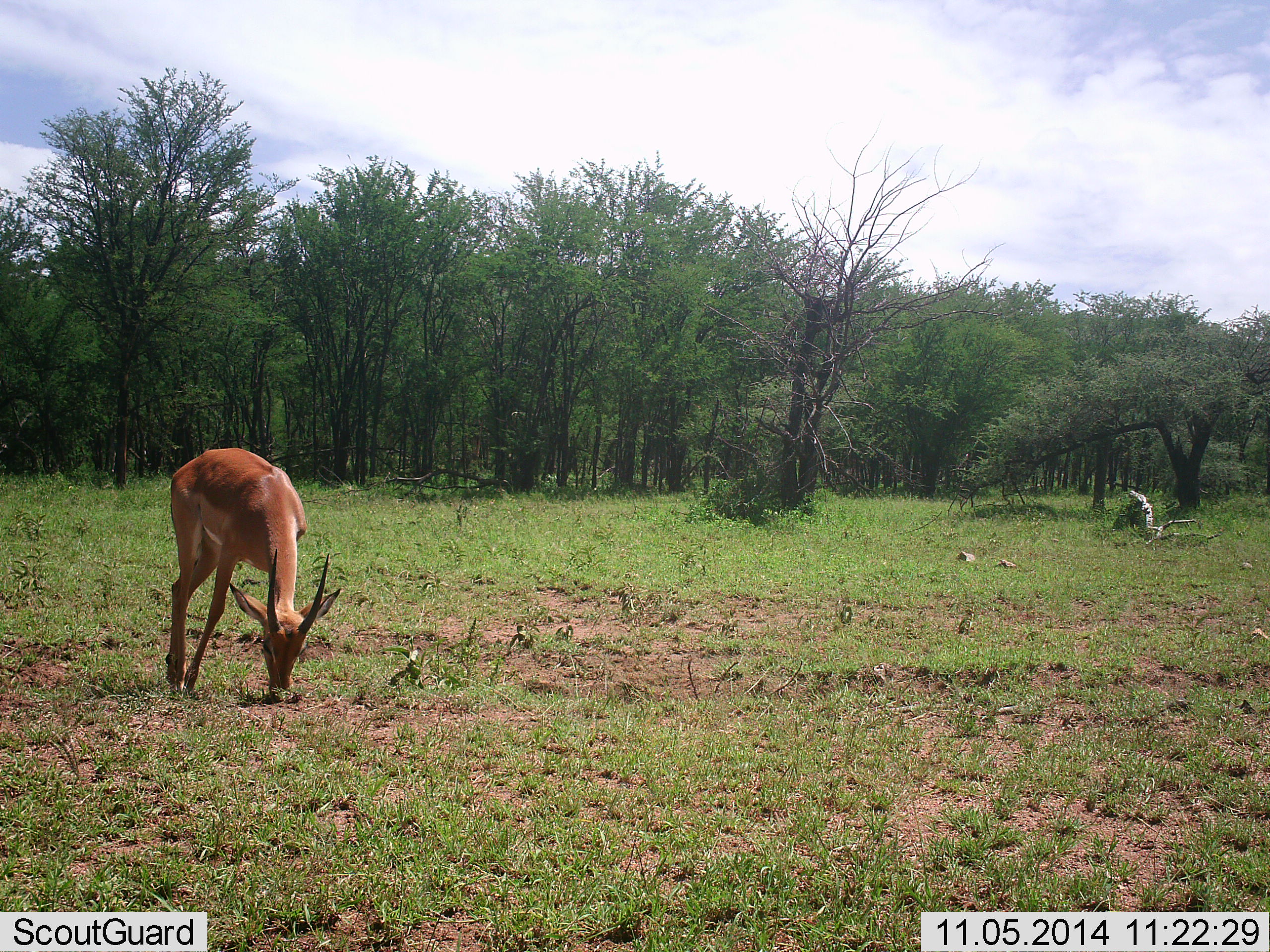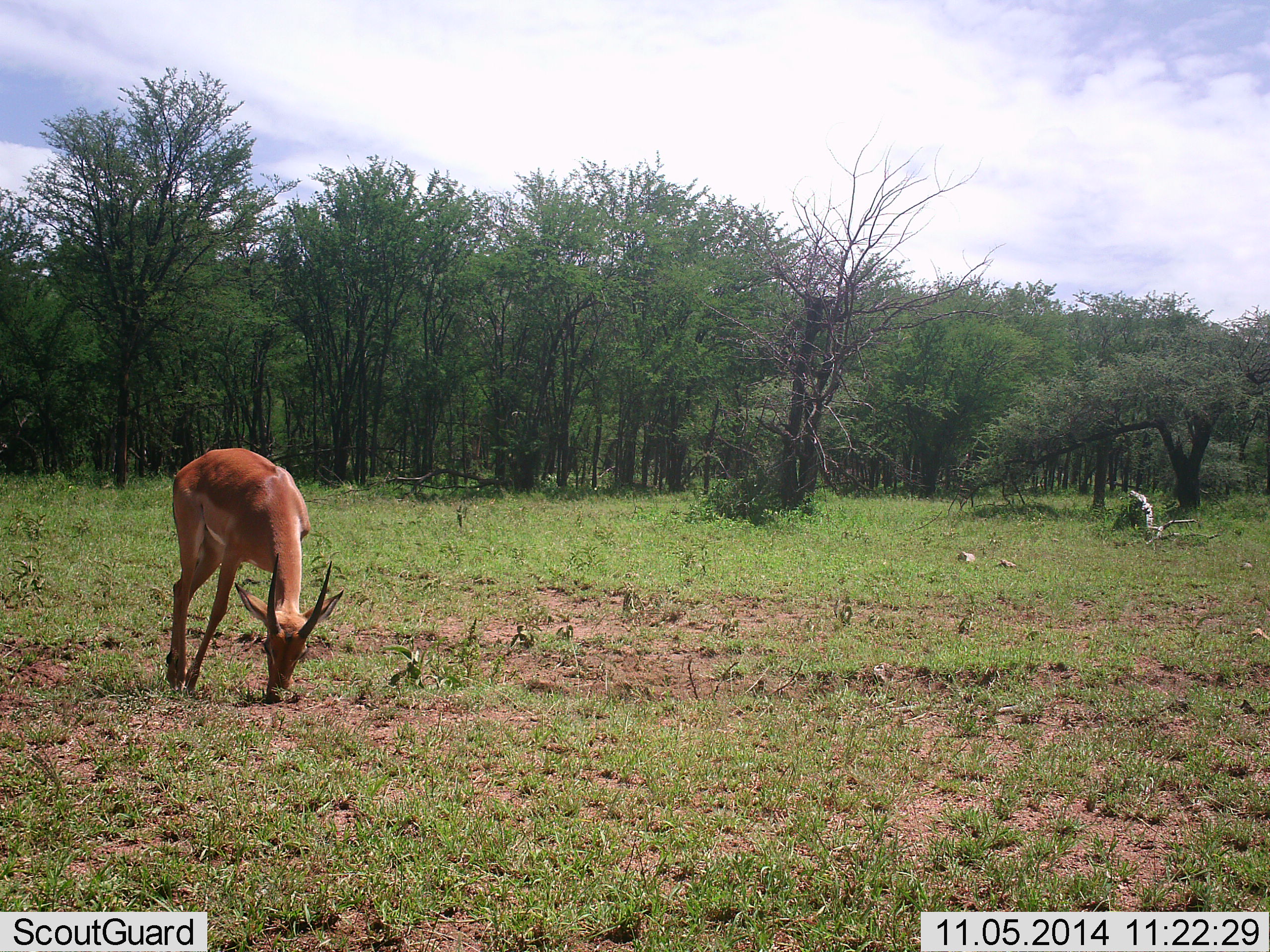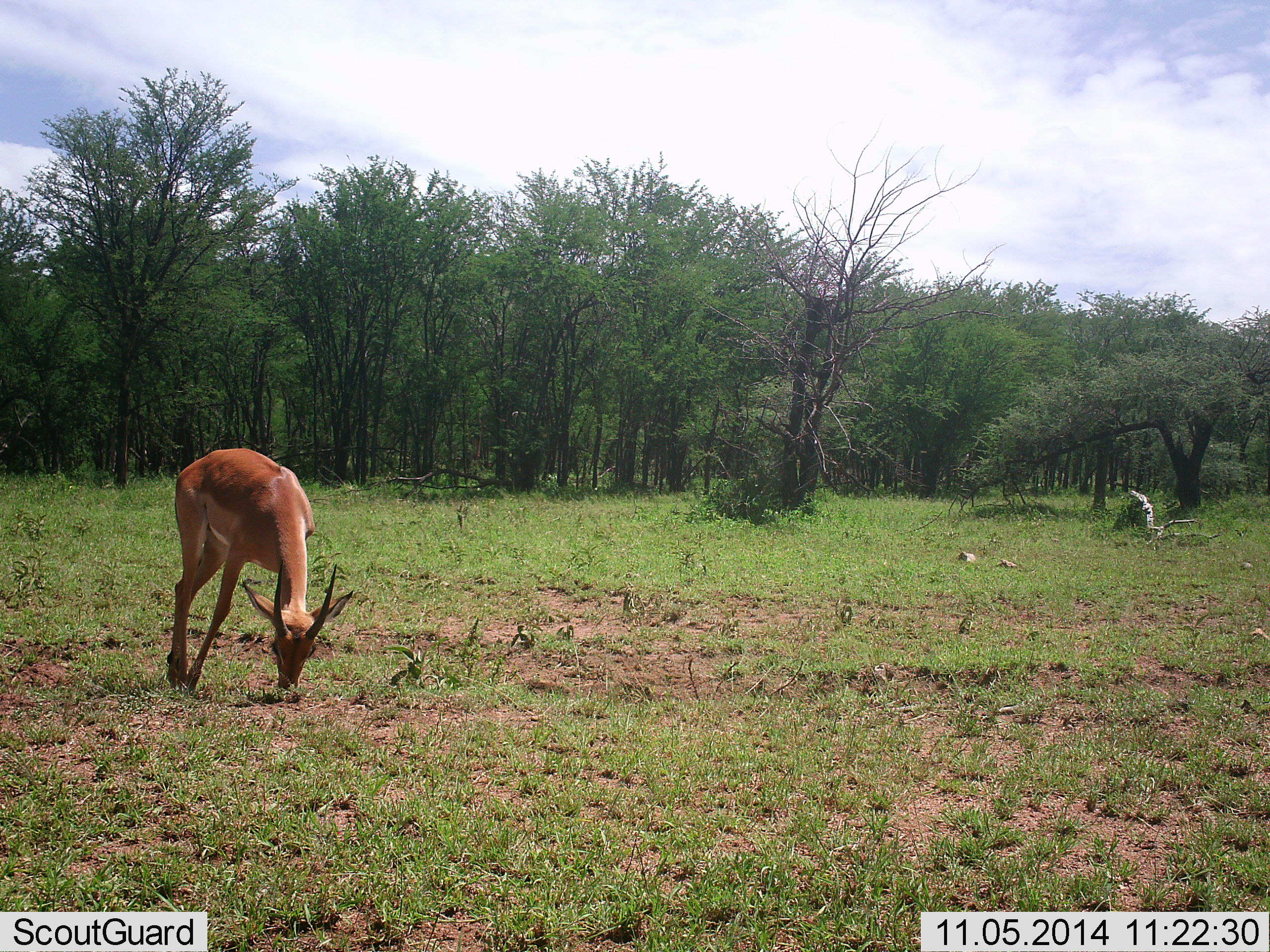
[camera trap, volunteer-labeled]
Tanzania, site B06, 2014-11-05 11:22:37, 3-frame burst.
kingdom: Animalia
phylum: Chordata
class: Mammalia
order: Artiodactyla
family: Bovidae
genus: Nanger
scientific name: Nanger granti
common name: grant's gazelle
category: gazellegrants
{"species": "gazellegrants (grant's gazelle) (Nanger granti)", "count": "1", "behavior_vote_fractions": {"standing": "20%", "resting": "0%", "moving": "0%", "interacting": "0%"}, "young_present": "0%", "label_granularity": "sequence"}